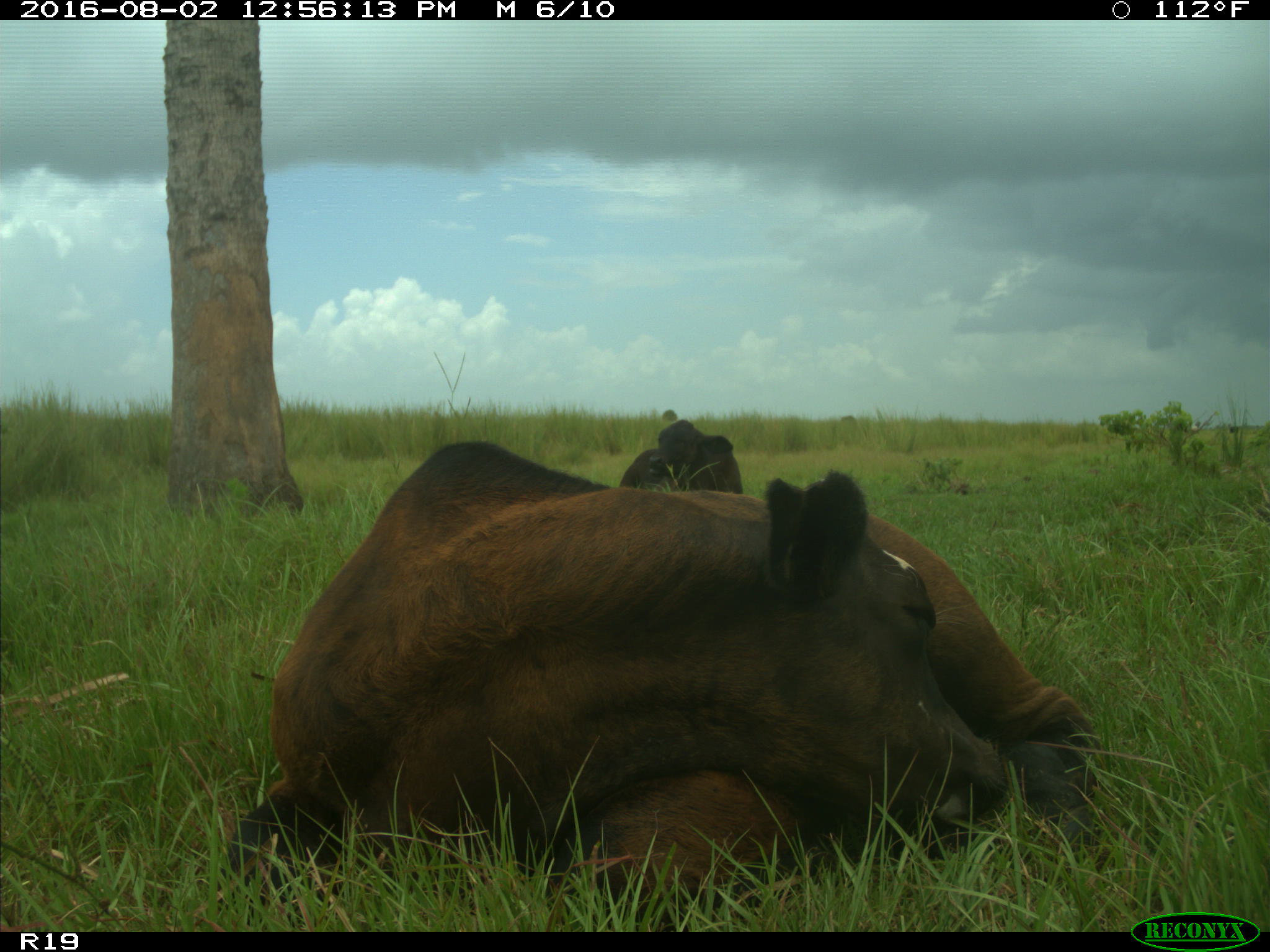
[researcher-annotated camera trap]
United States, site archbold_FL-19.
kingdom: Animalia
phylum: Chordata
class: Mammalia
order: Artiodactyla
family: Bovidae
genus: Bos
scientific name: Bos taurus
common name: domestic cow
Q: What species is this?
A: Bos taurus (domestic cow).